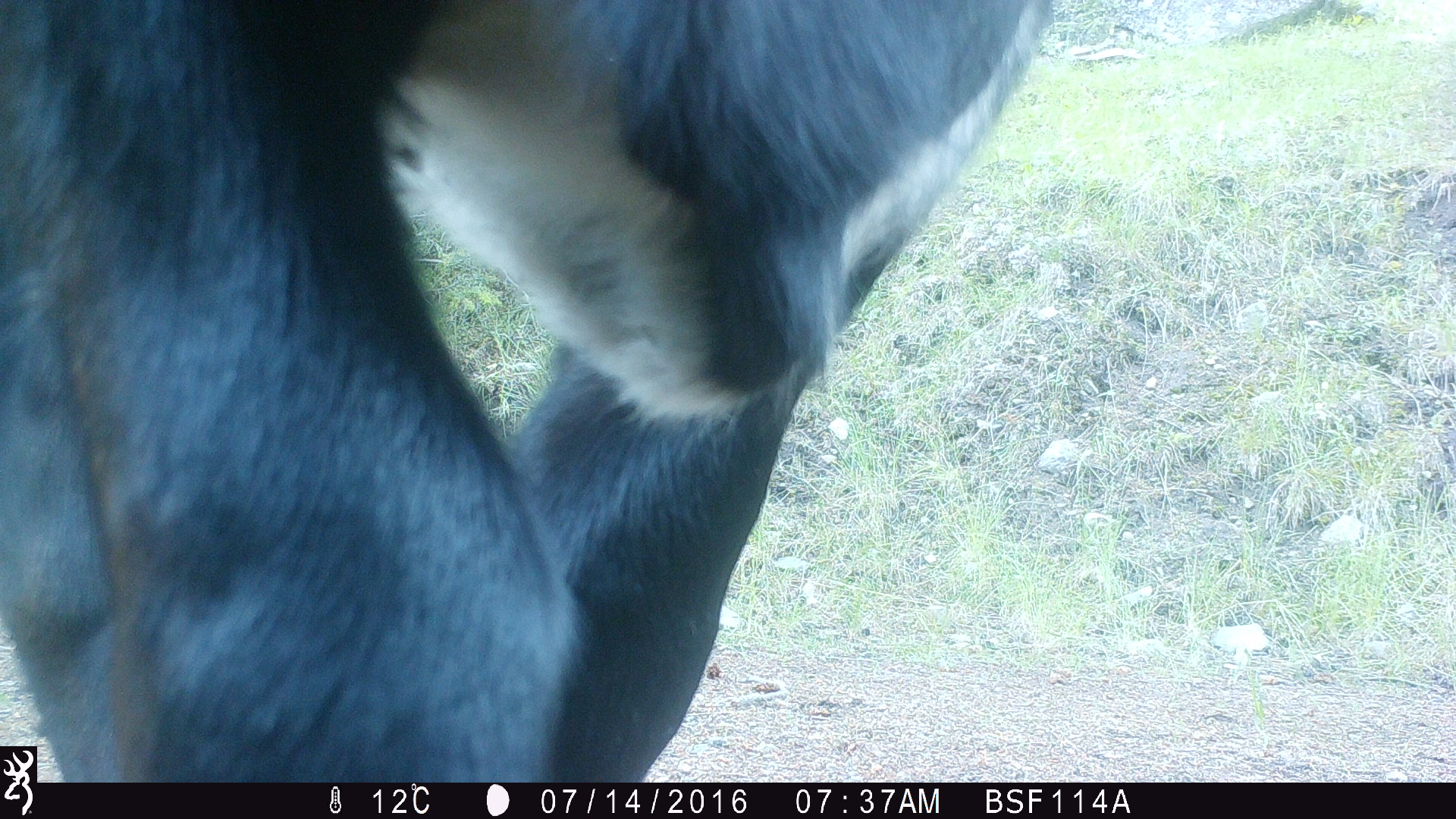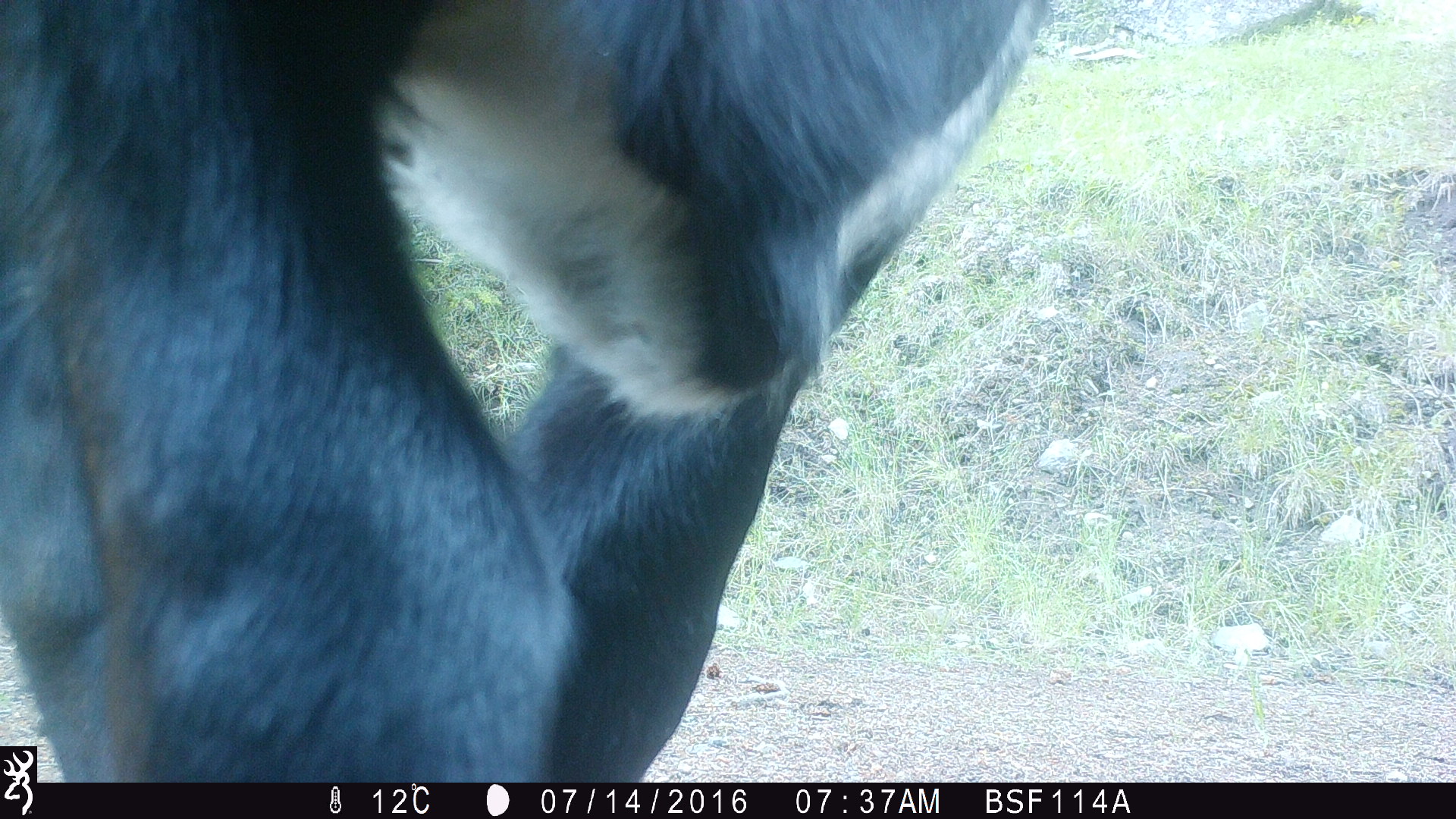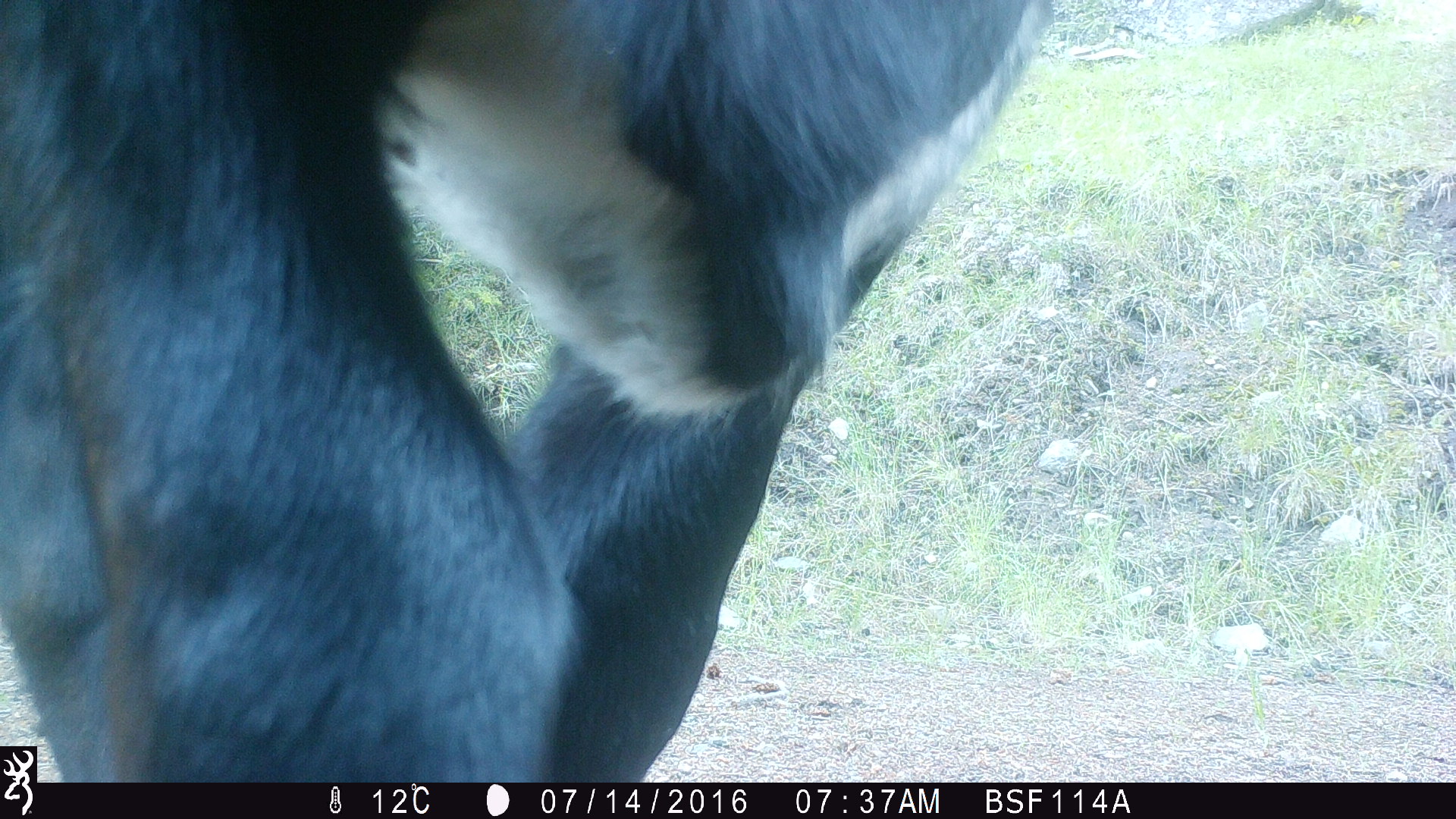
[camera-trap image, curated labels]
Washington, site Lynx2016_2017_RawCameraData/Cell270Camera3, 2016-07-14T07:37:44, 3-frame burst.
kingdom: Animalia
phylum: Chordata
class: Mammalia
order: Artiodactyla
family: Bovidae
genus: Bos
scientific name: Bos taurus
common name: domestic cattle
Domestic cattle (Bos taurus). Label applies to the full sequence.